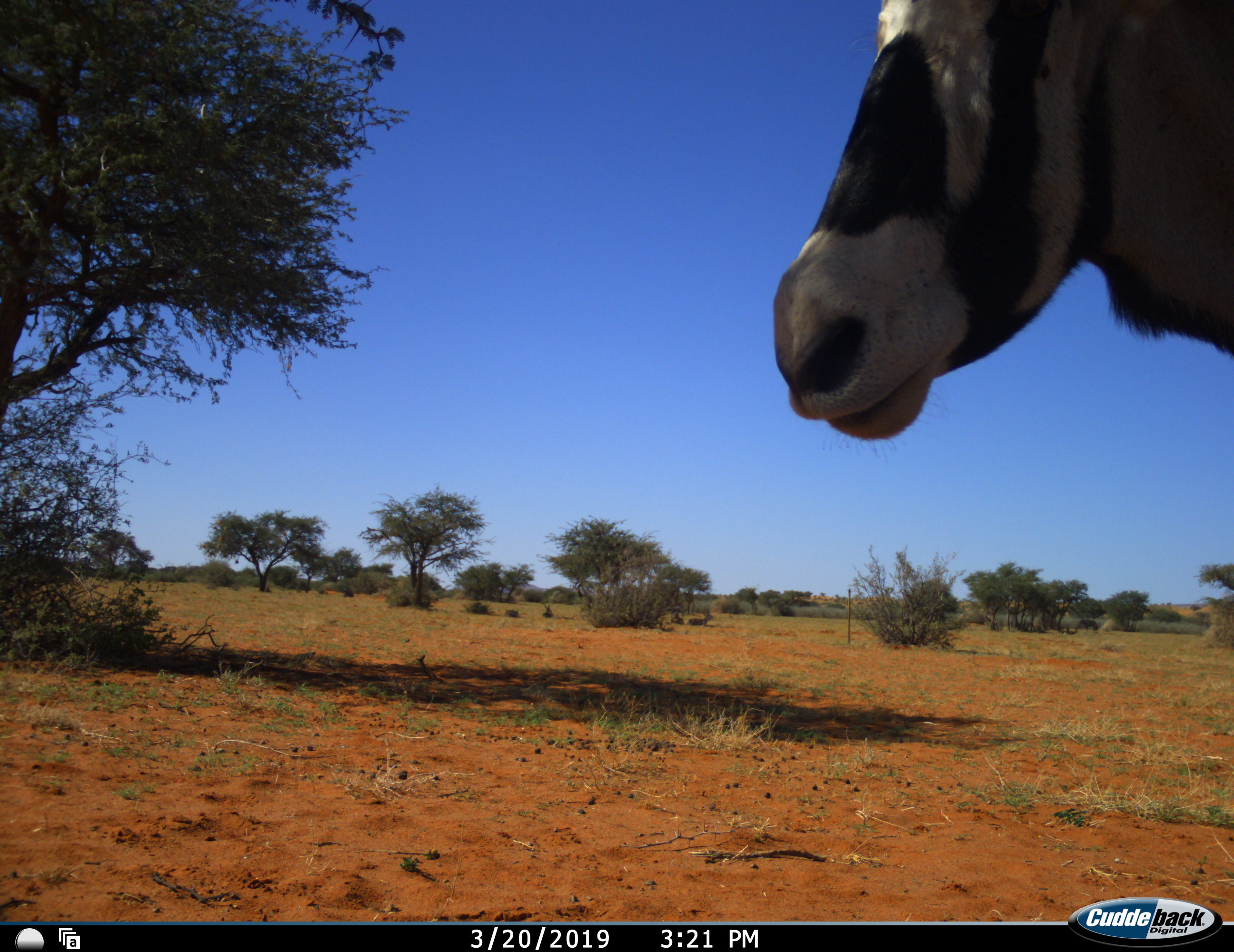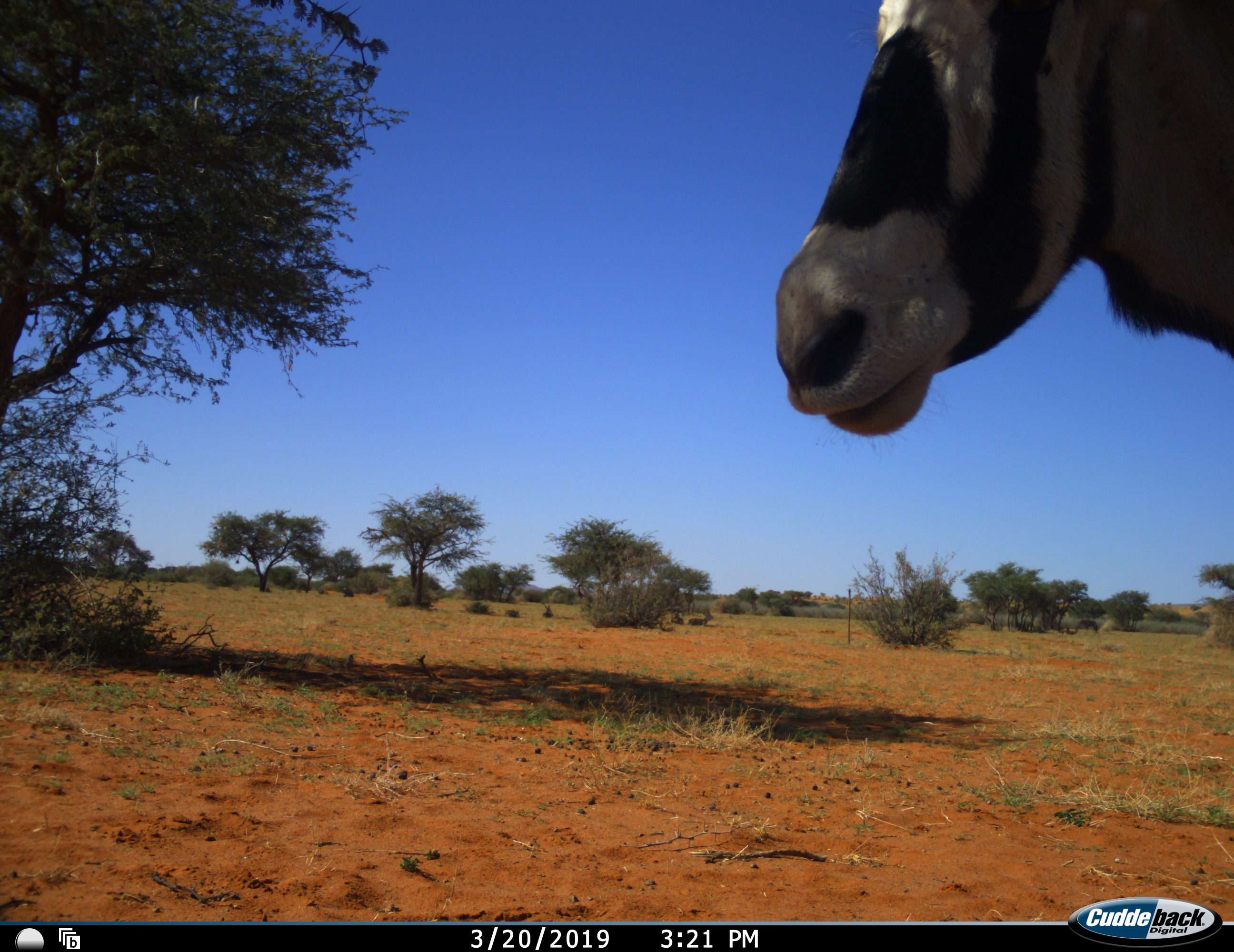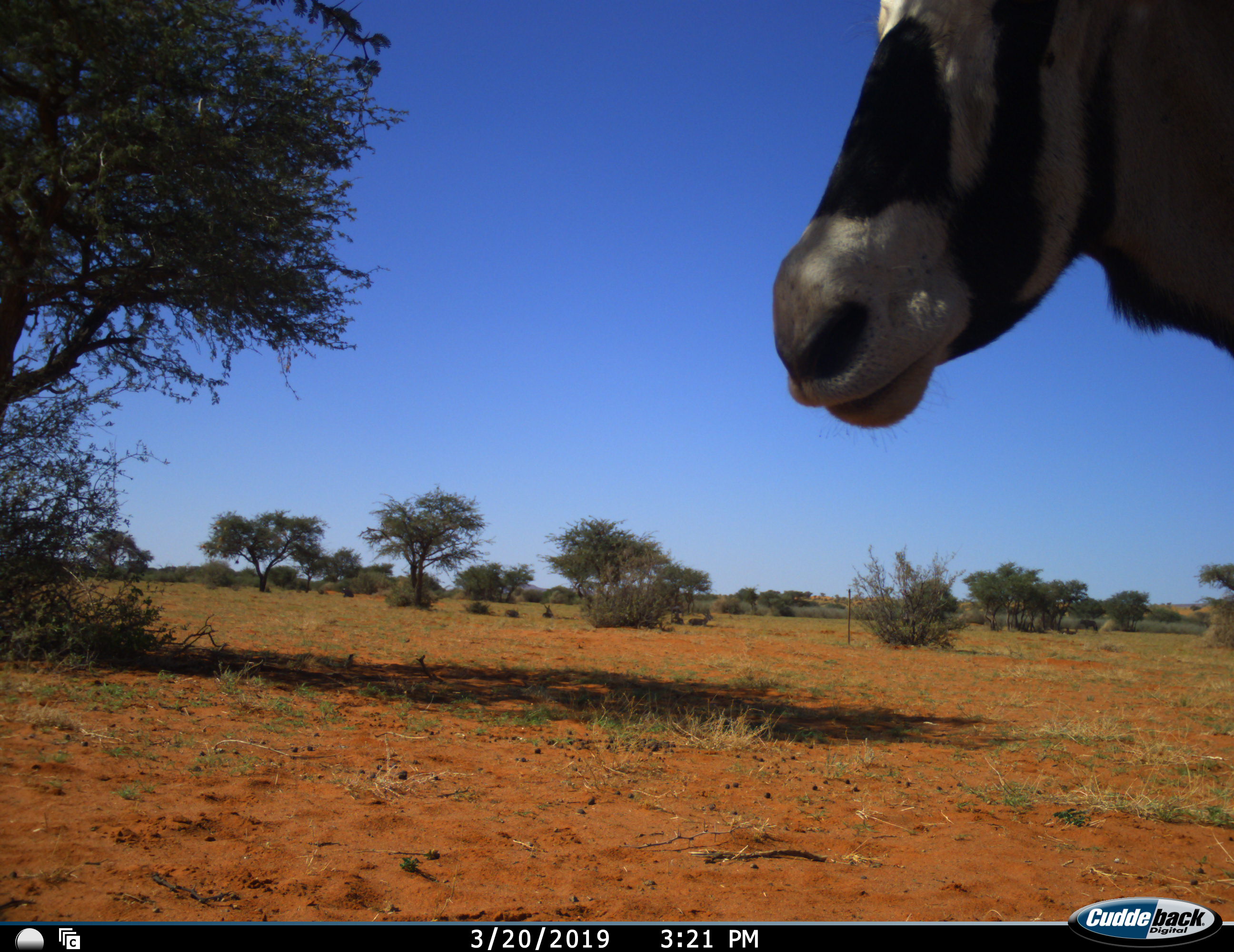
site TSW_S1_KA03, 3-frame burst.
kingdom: Animalia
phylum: Chordata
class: Mammalia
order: Artiodactyla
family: Bovidae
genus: Oryx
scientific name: Oryx gazella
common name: gemsbok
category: oryx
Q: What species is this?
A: Oryx (gemsbok) (Oryx gazella).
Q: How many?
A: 1.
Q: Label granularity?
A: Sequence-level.